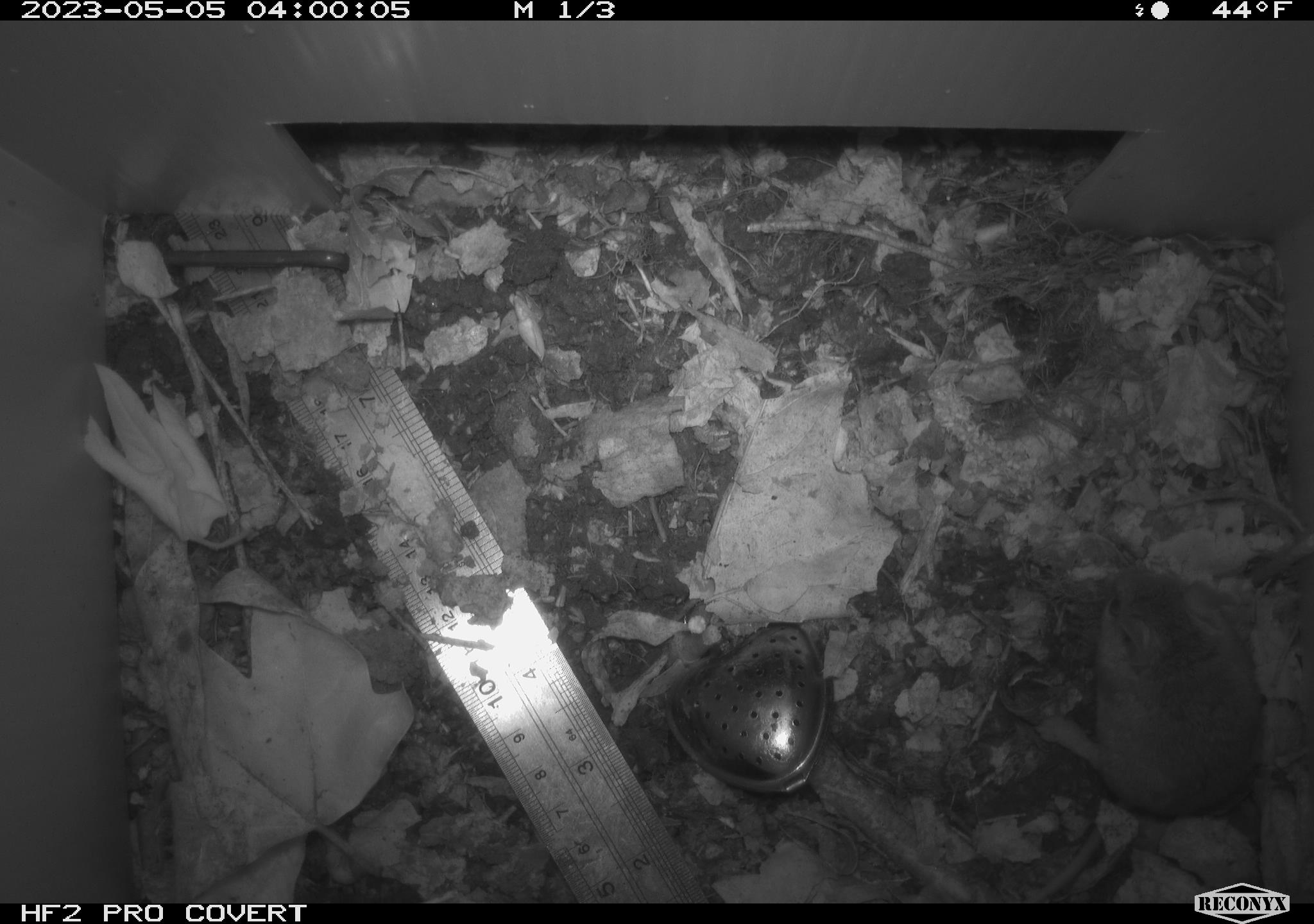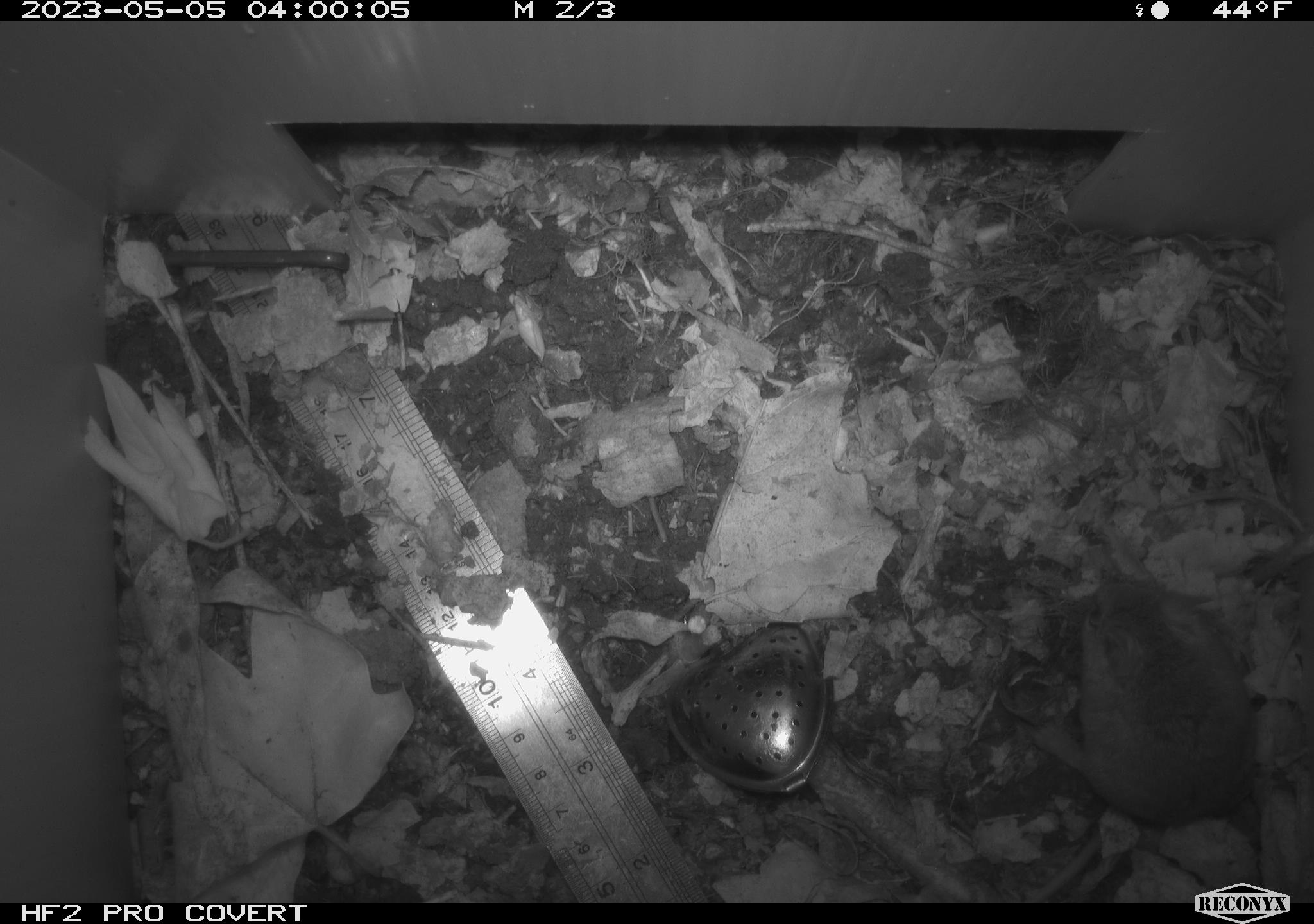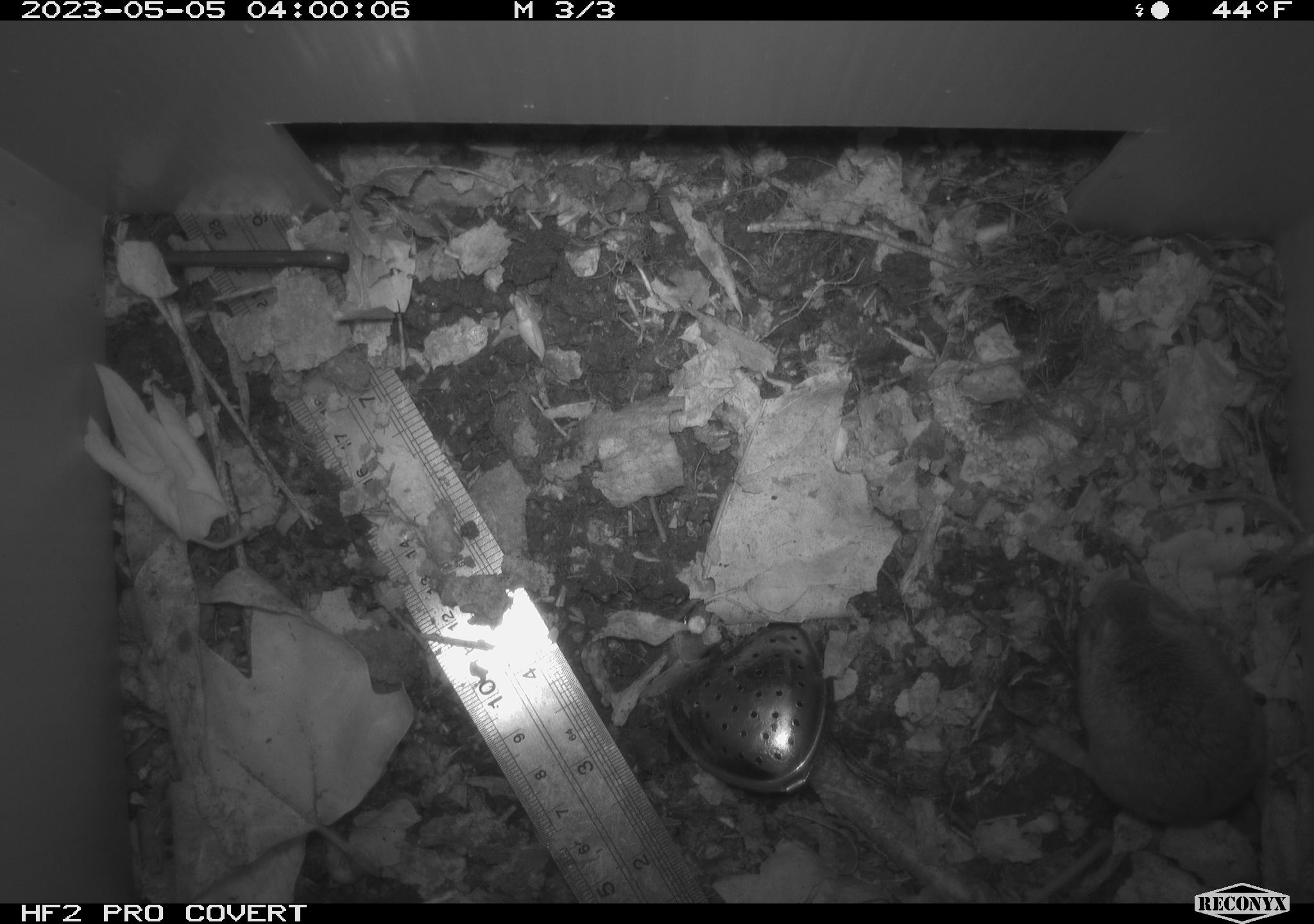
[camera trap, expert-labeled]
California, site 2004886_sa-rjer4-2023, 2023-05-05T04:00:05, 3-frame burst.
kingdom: Animalia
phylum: Chordata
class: Mammalia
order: Rodentia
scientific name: Rodentia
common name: mouse species